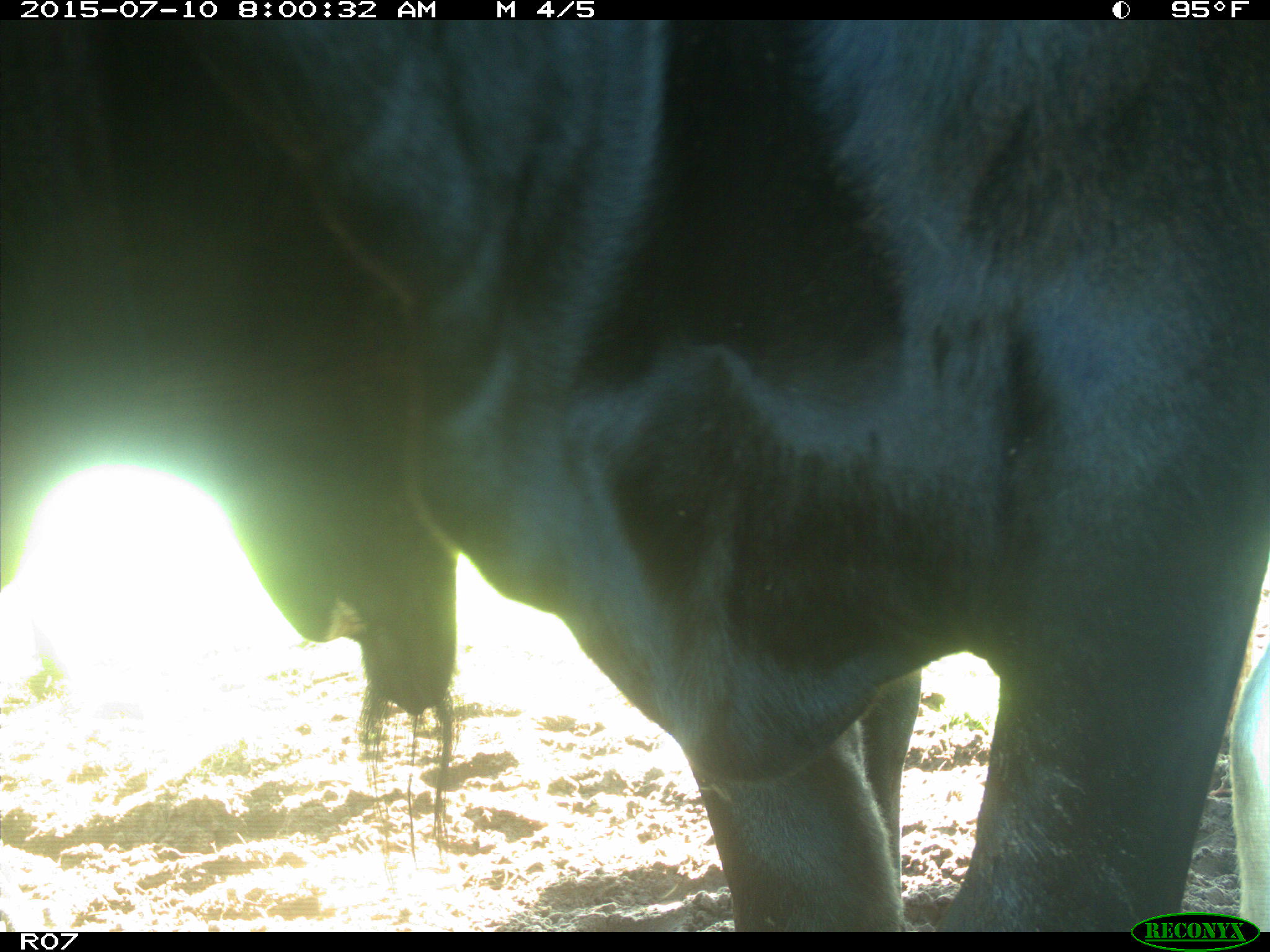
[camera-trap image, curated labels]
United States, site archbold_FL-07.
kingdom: Animalia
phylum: Chordata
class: Mammalia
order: Artiodactyla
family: Bovidae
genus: Bos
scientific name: Bos taurus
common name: domestic cow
Bos taurus (domestic cow).